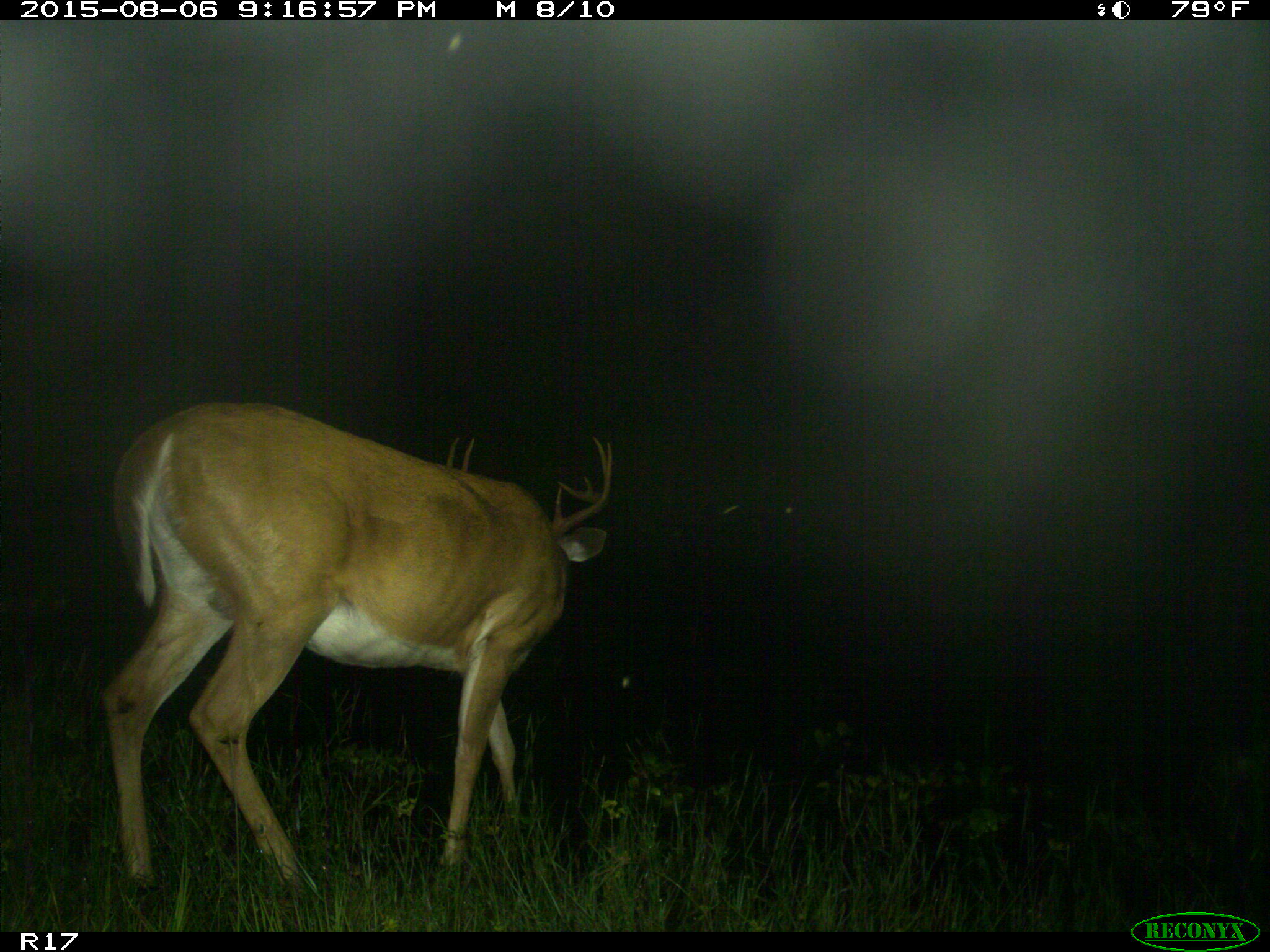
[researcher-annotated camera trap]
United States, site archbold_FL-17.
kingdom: Animalia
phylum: Chordata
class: Mammalia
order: Artiodactyla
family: Cervidae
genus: Odocoileus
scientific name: Odocoileus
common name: deer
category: unidentified deer